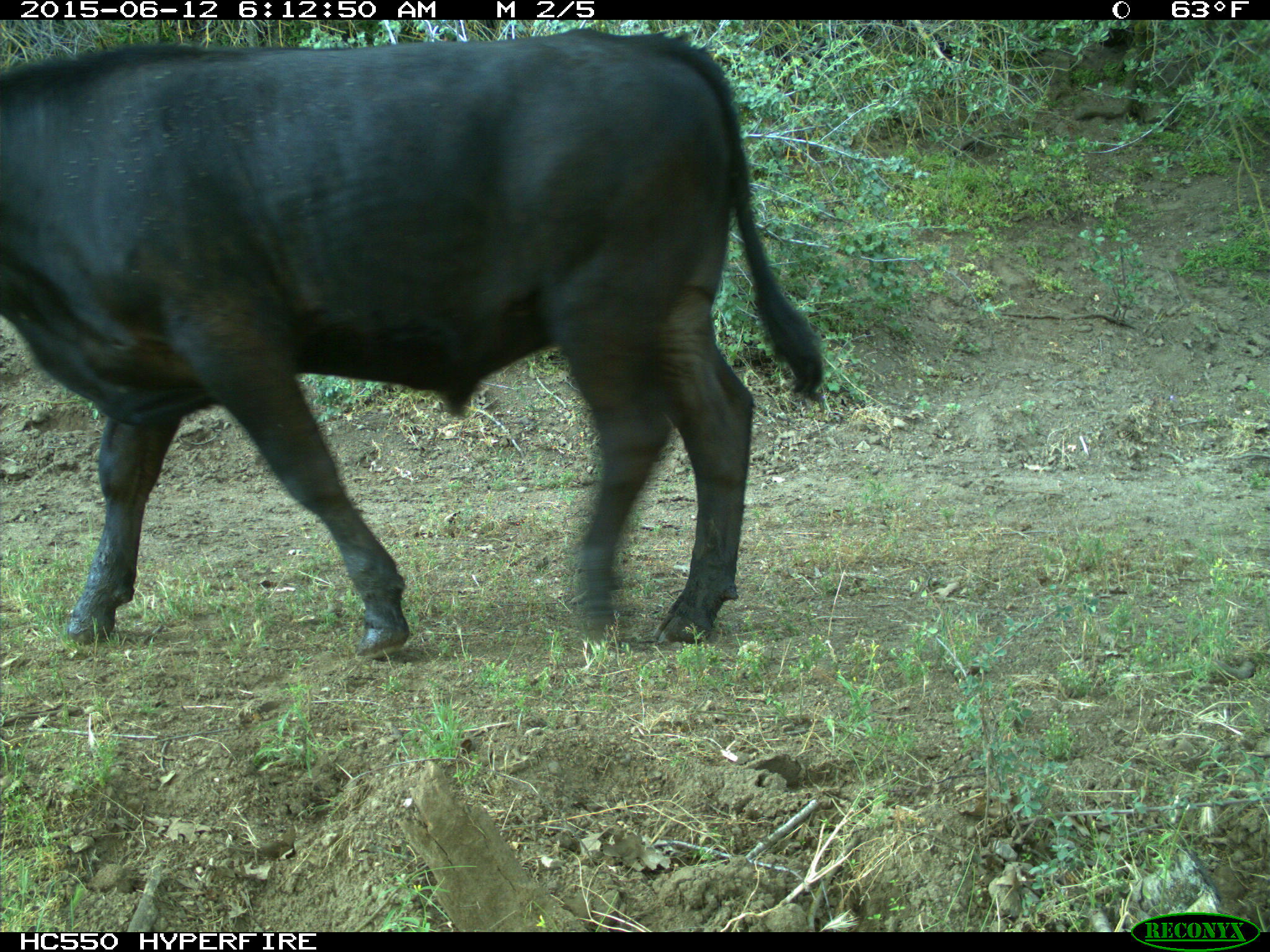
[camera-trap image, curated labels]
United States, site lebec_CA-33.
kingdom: Animalia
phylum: Chordata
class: Mammalia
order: Artiodactyla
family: Bovidae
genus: Bos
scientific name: Bos taurus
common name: domestic cow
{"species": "Bos taurus (domestic cow)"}